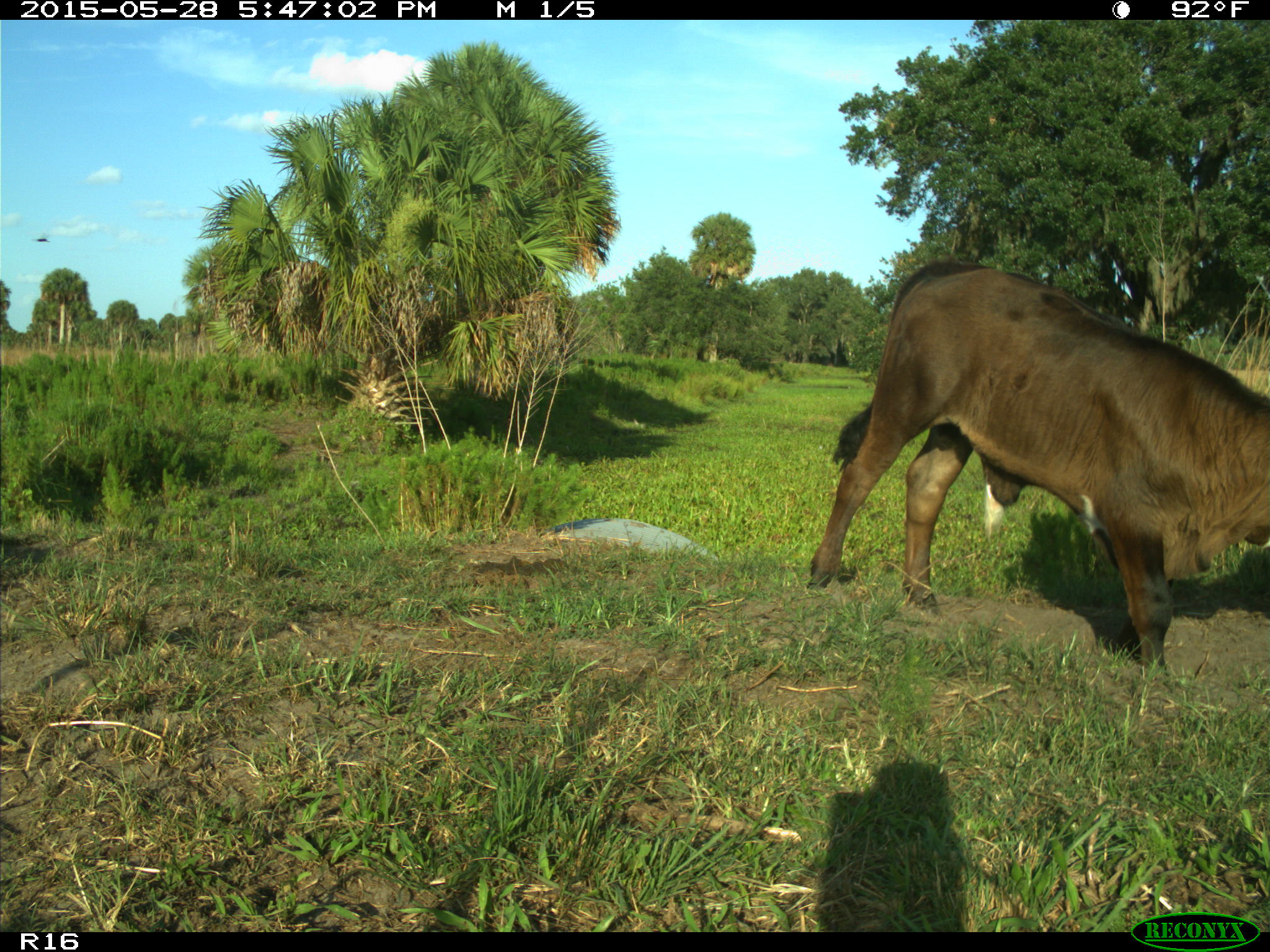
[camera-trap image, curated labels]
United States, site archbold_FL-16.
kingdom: Animalia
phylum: Chordata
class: Mammalia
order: Artiodactyla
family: Bovidae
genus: Bos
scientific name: Bos taurus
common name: domestic cow